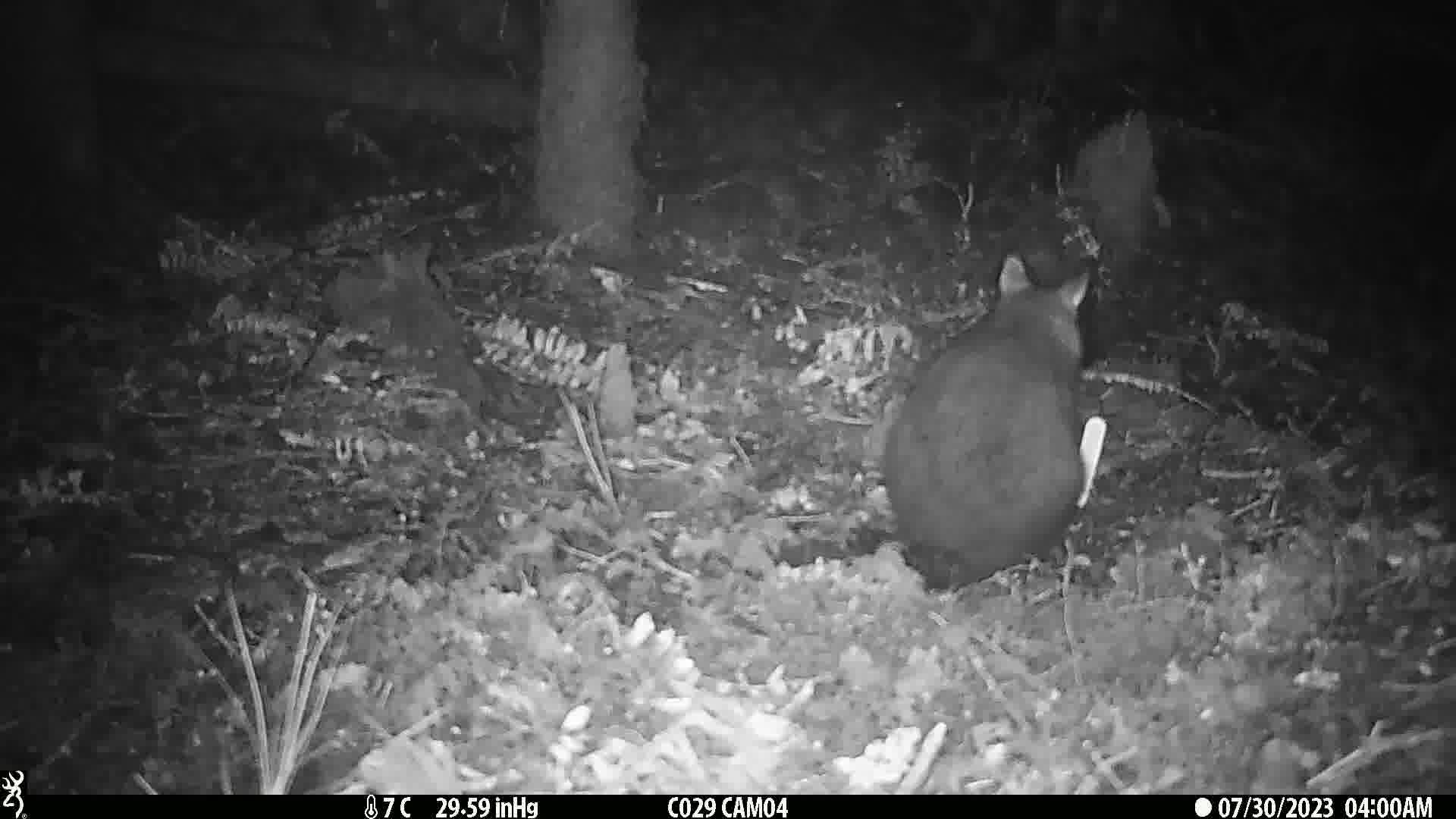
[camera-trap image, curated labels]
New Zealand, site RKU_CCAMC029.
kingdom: Animalia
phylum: Chordata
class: Mammalia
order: Diprotodontia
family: Phalangeridae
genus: Trichosurus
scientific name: Trichosurus vulpecula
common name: common brushtail possum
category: possum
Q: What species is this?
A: Possum (common brushtail possum) (Trichosurus vulpecula).